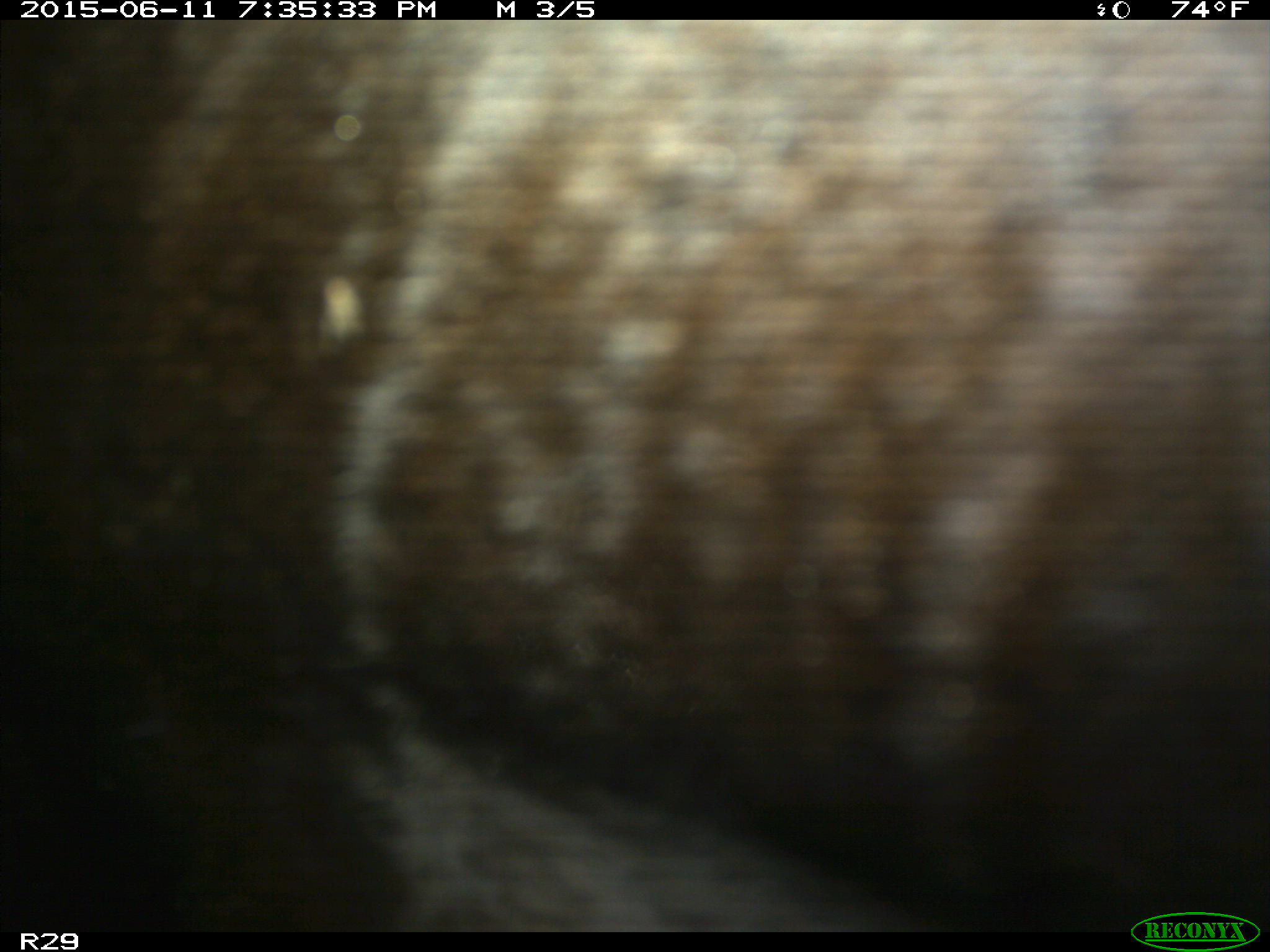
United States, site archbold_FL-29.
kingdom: Animalia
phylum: Chordata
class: Mammalia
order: Artiodactyla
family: Bovidae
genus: Bos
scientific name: Bos taurus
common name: domestic cow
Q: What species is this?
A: Bos taurus (domestic cow).